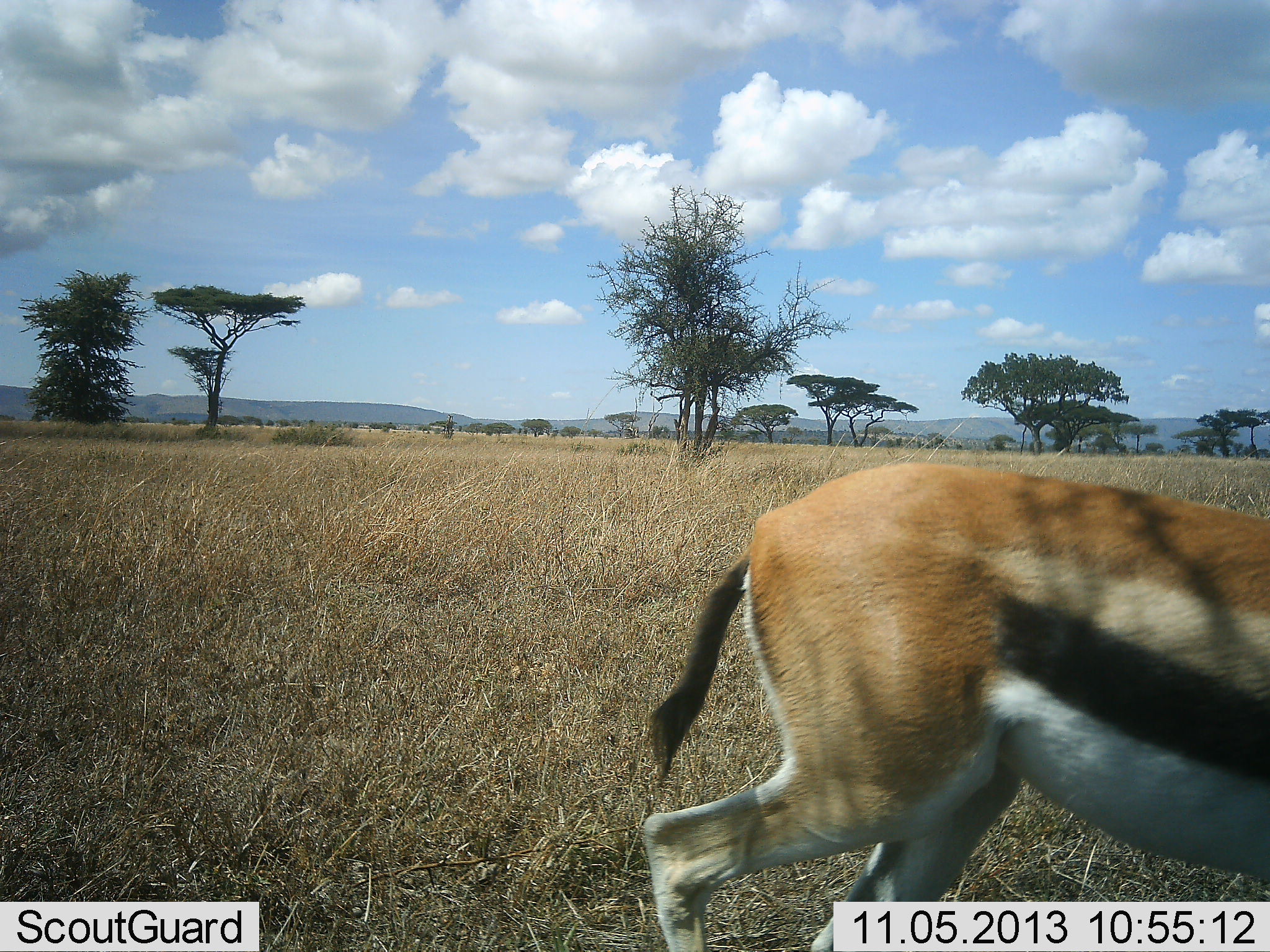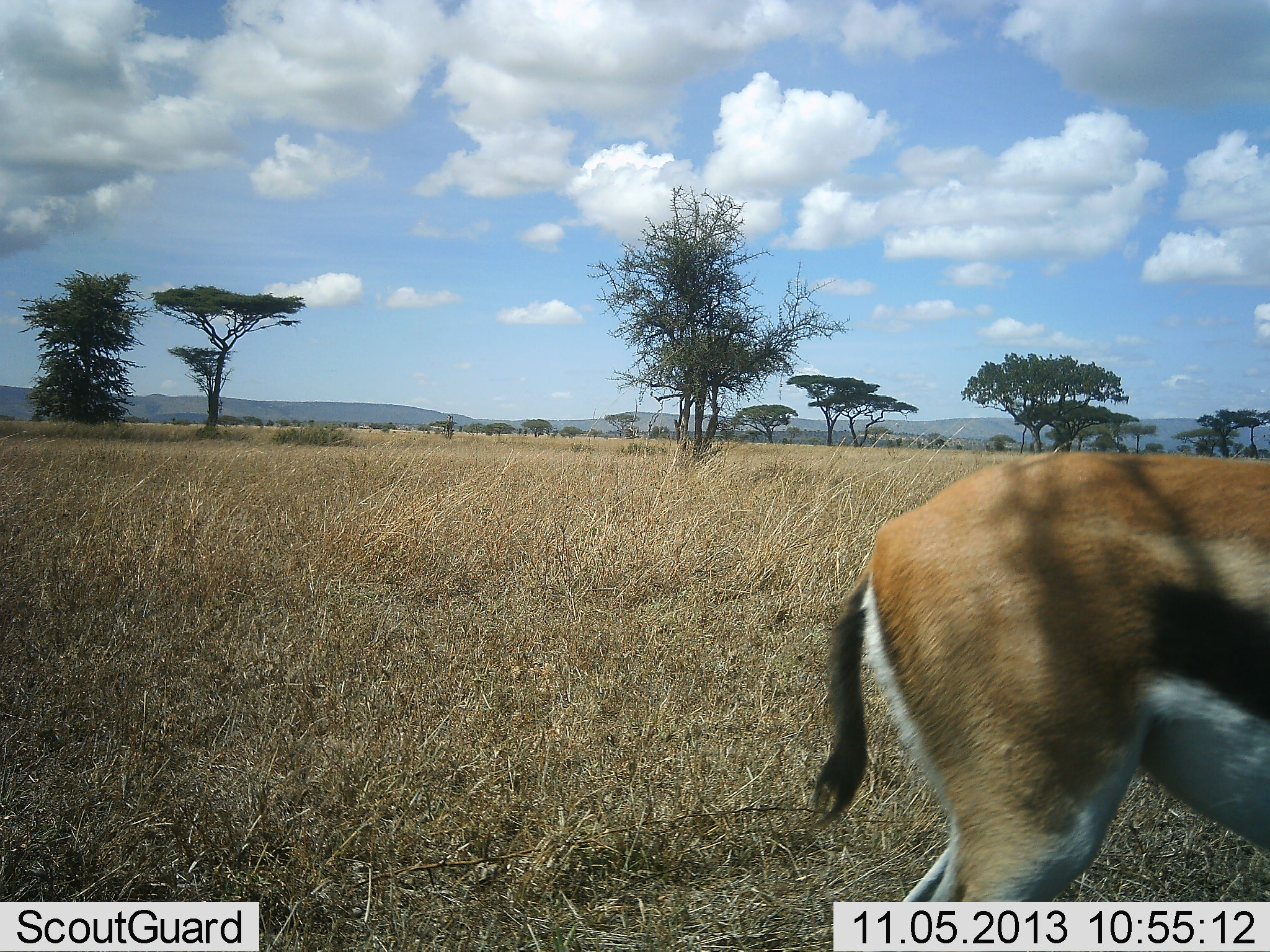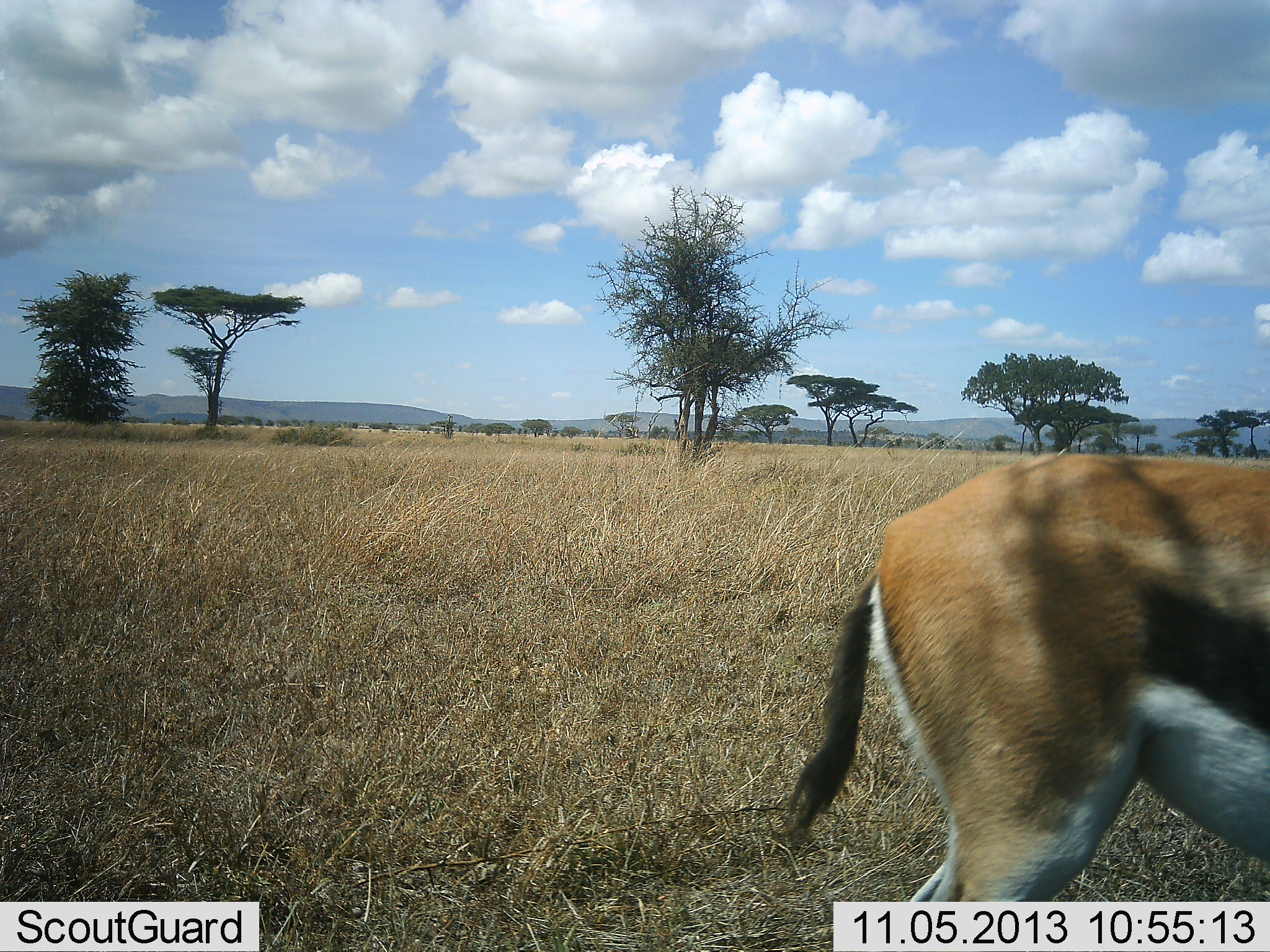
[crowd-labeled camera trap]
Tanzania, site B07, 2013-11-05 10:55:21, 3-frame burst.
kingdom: Animalia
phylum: Chordata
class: Mammalia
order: Artiodactyla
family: Bovidae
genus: Eudorcas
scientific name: Eudorcas thomsonii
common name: thomson's gazelle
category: gazellethomsons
Gazellethomsons (thomson's gazelle) (Eudorcas thomsonii), count 1. Behavior (volunteer vote fractions): standing 50%, resting 0%, moving 40%, interacting 0%. Young present (vote fraction): 0%. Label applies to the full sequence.